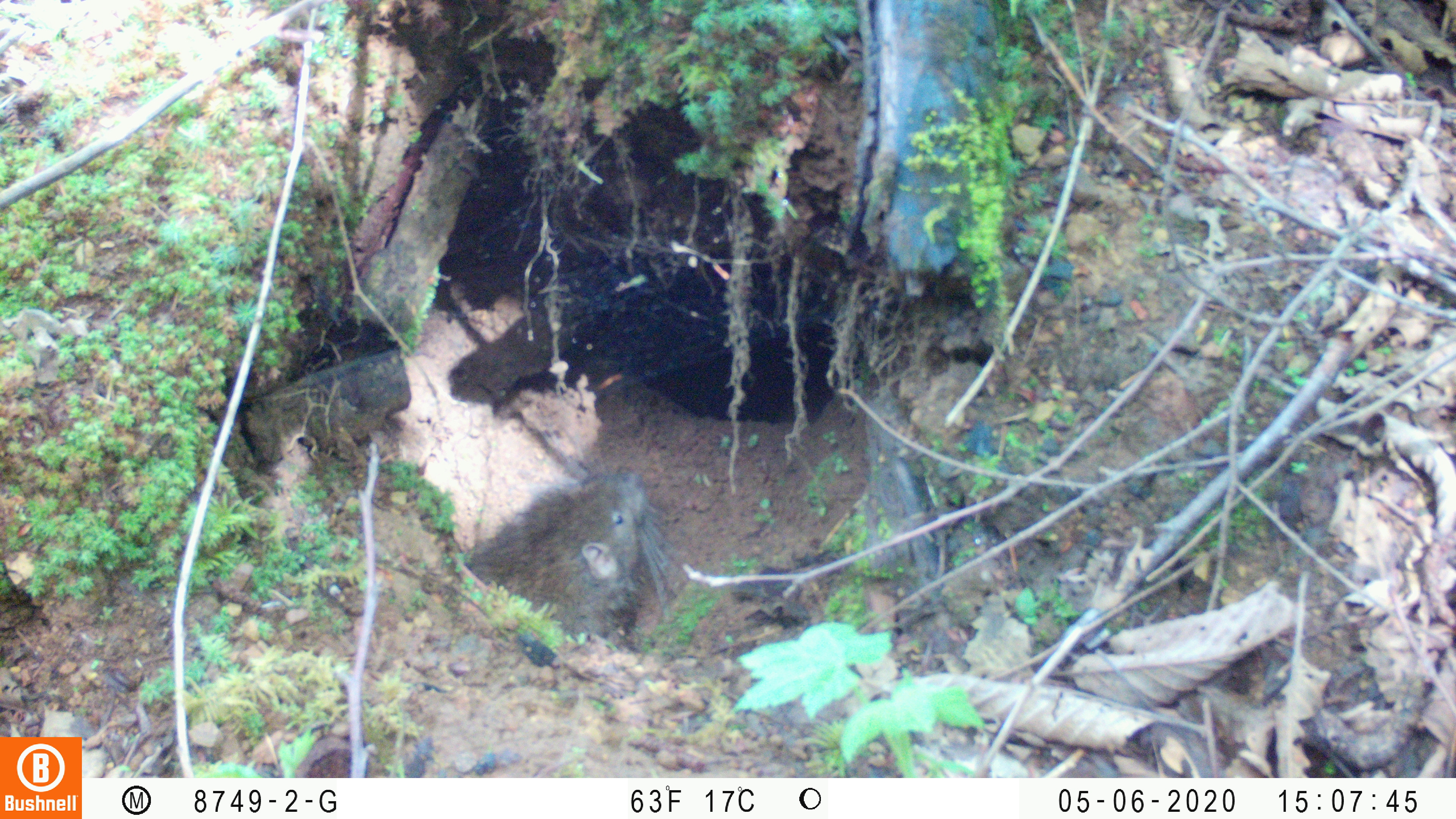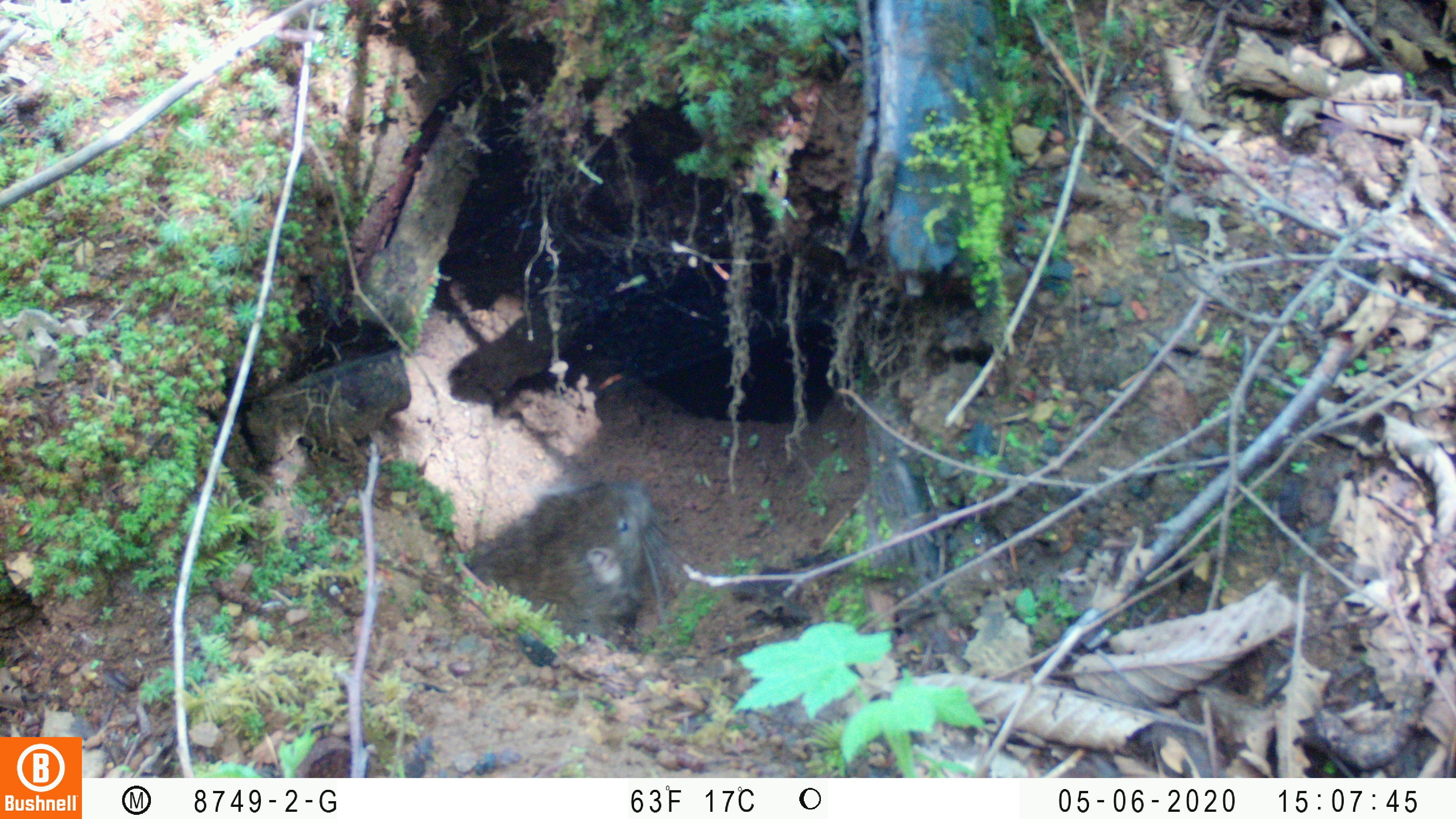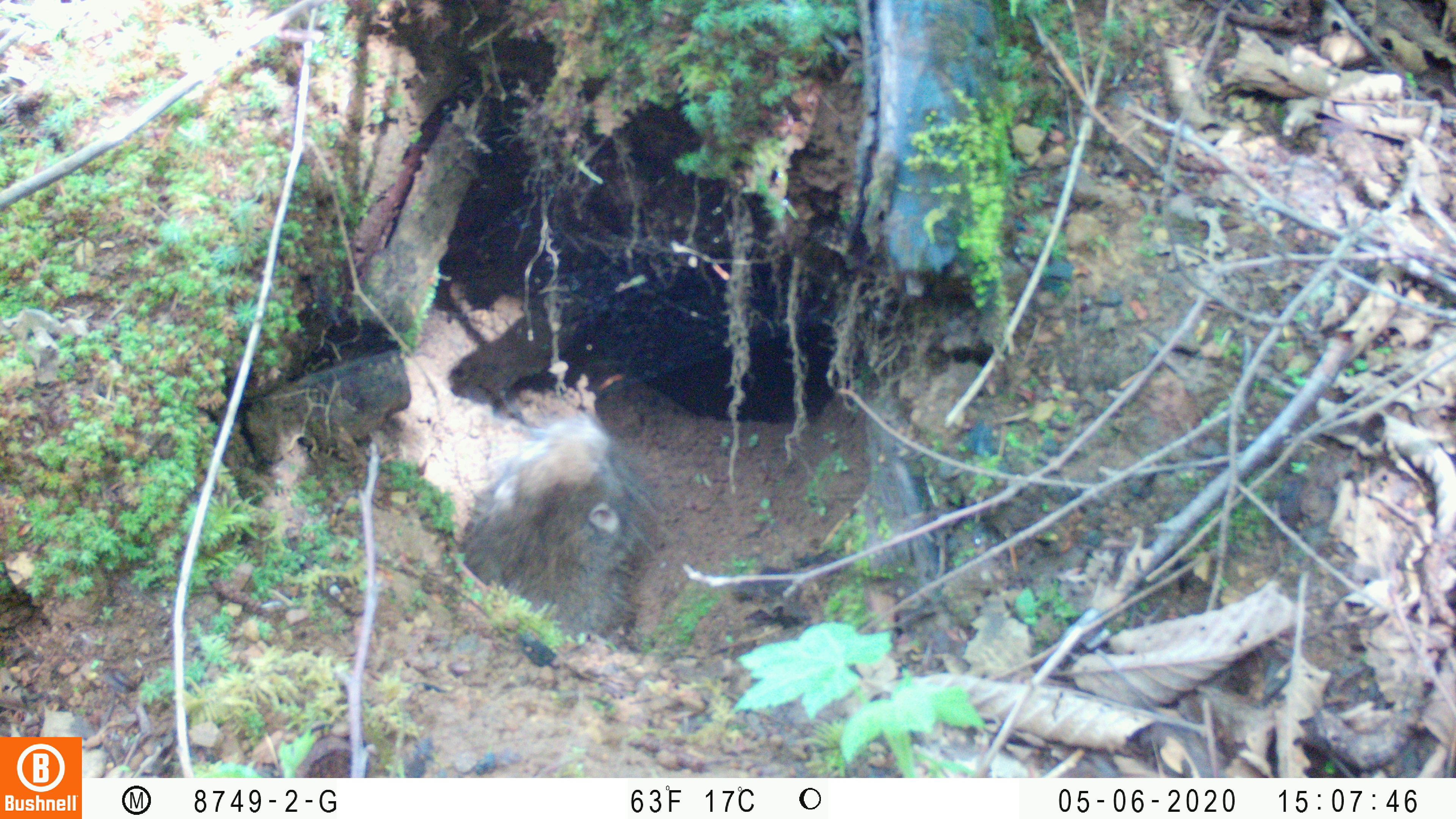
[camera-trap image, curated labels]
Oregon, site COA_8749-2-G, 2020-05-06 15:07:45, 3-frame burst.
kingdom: Animalia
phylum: Chordata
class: Mammalia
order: Rodentia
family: Aplodontiidae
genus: Aplodontia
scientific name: Aplodontia rufa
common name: mountain beaver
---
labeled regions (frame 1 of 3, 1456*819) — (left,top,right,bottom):
mountain beaver: (499,453,677,641)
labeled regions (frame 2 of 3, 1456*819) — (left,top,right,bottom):
mountain beaver: (526,471,690,638)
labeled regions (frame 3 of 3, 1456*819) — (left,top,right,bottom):
mountain beaver: (454,404,672,634)